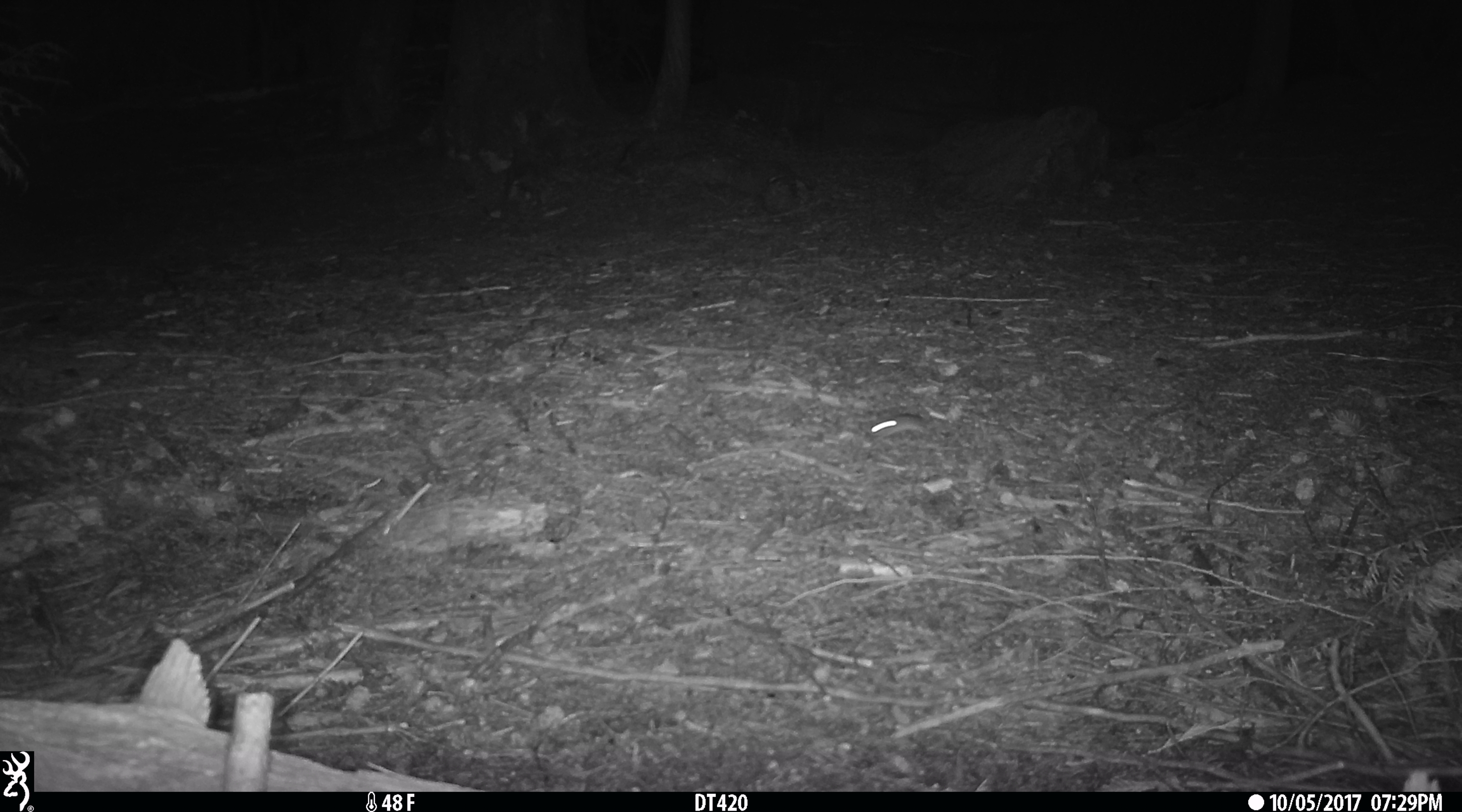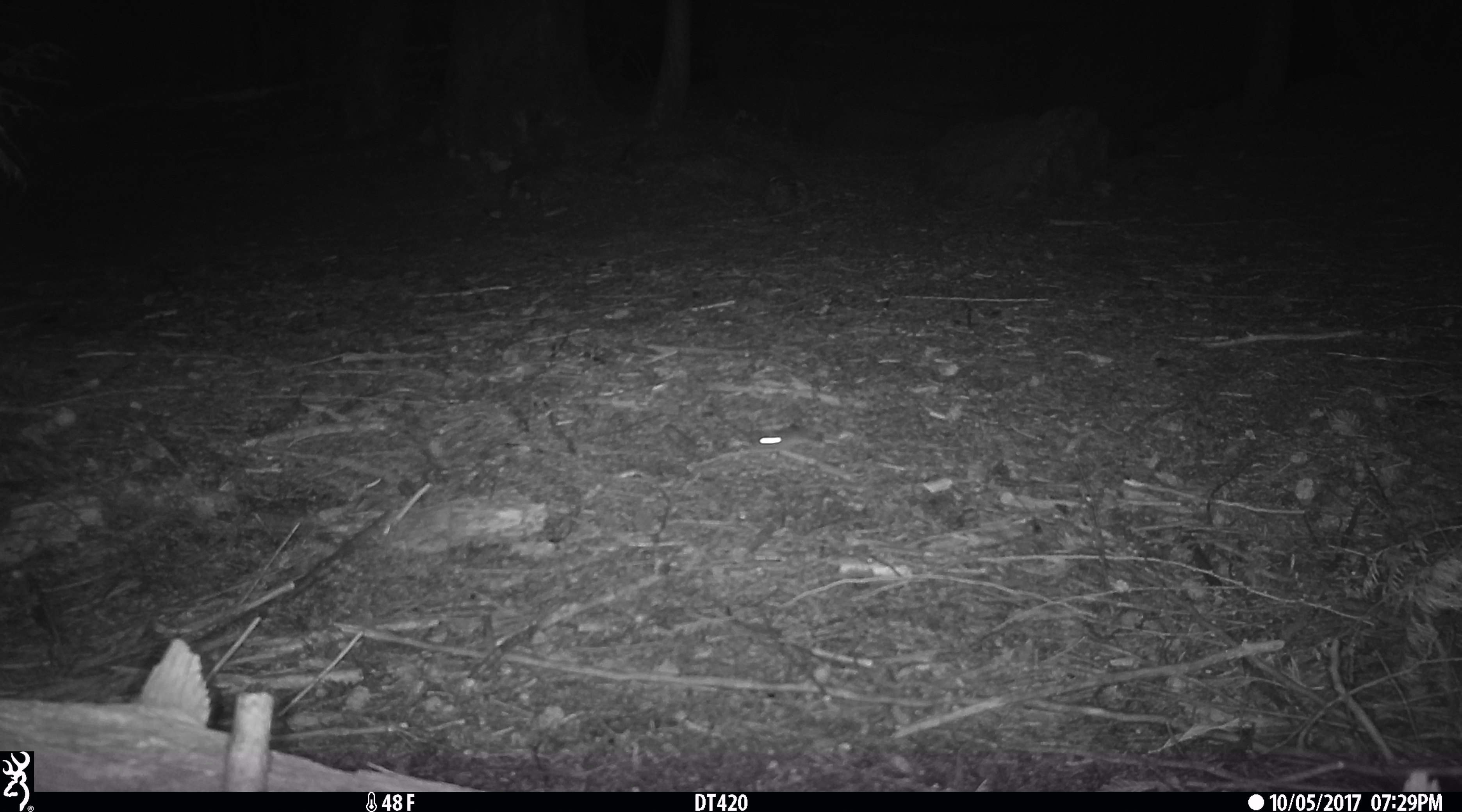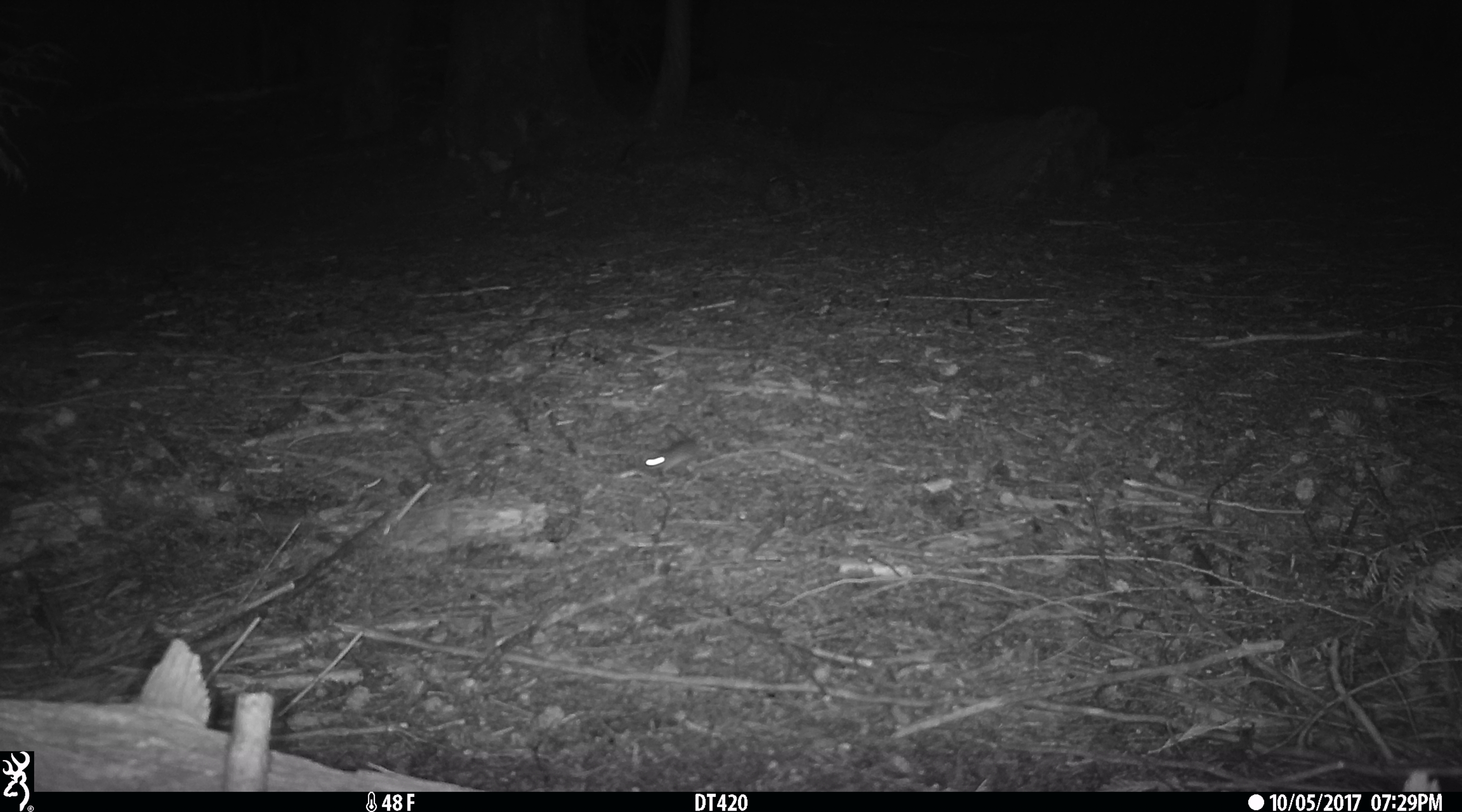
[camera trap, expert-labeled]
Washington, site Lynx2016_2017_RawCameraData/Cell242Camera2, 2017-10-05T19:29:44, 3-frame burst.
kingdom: Animalia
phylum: Chordata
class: Mammalia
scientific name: Mammalia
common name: small mammal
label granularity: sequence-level